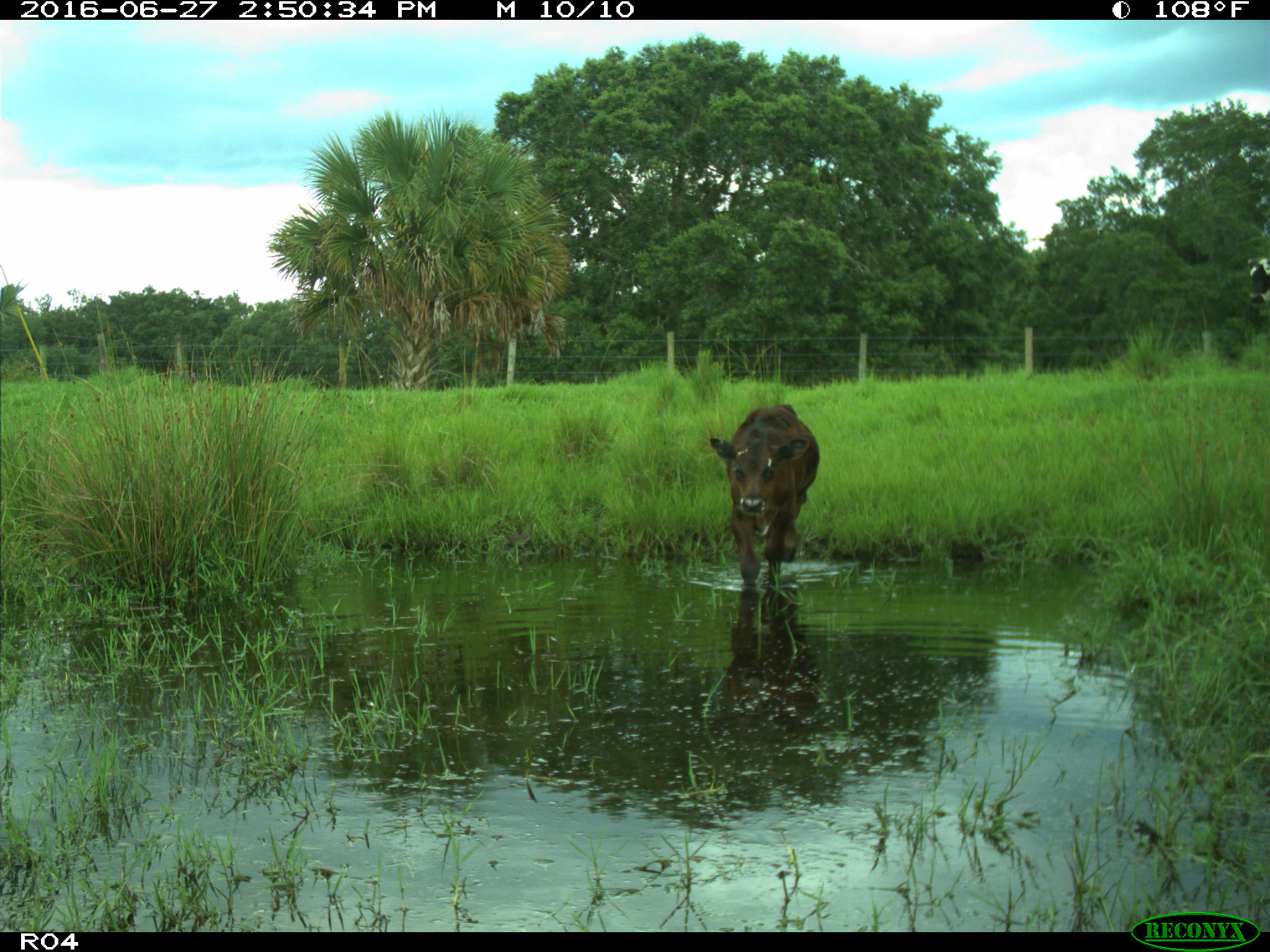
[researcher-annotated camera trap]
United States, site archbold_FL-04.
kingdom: Animalia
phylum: Chordata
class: Mammalia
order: Artiodactyla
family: Bovidae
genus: Bos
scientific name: Bos taurus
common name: domestic cow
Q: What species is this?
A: Bos taurus (domestic cow).